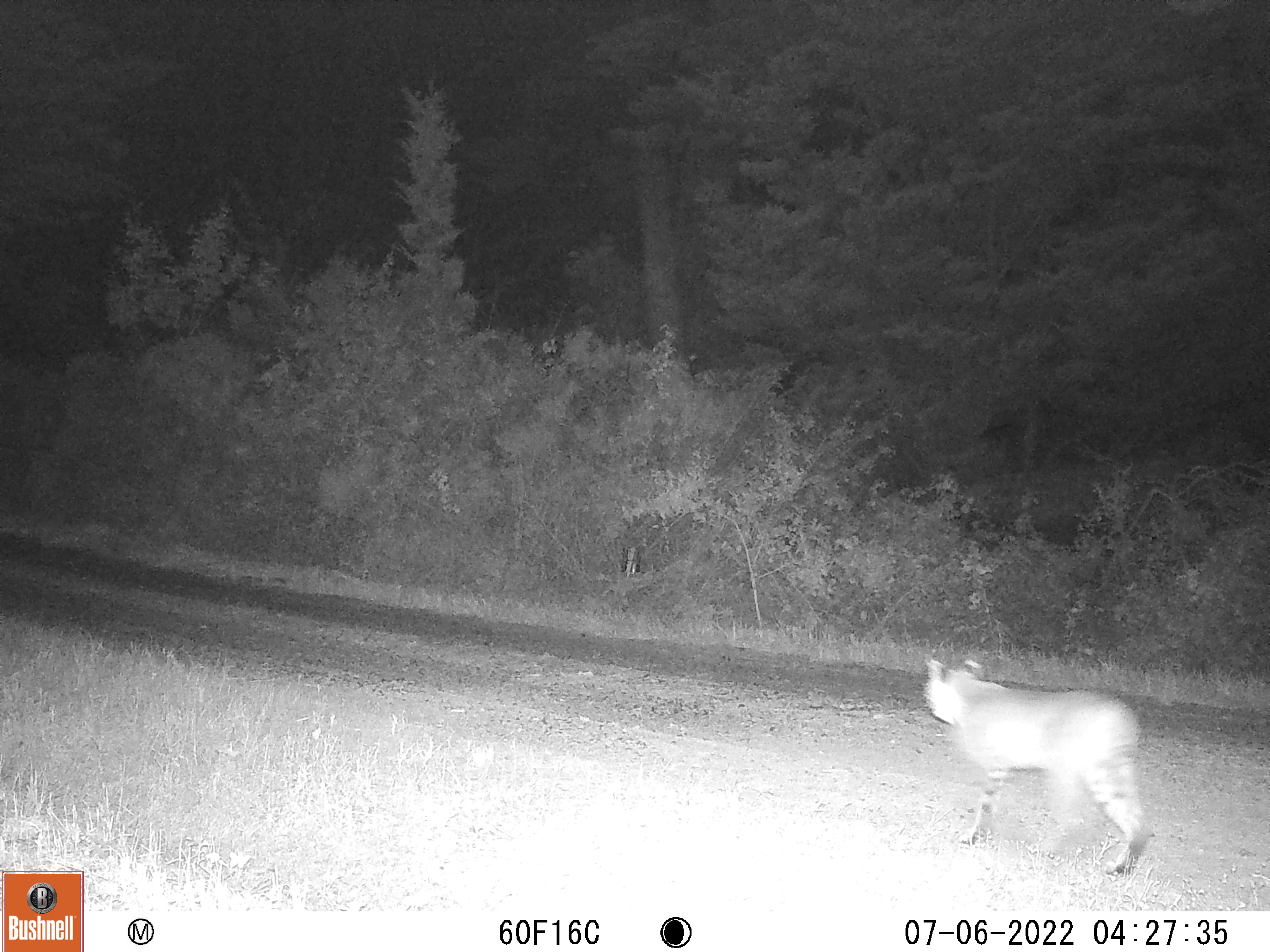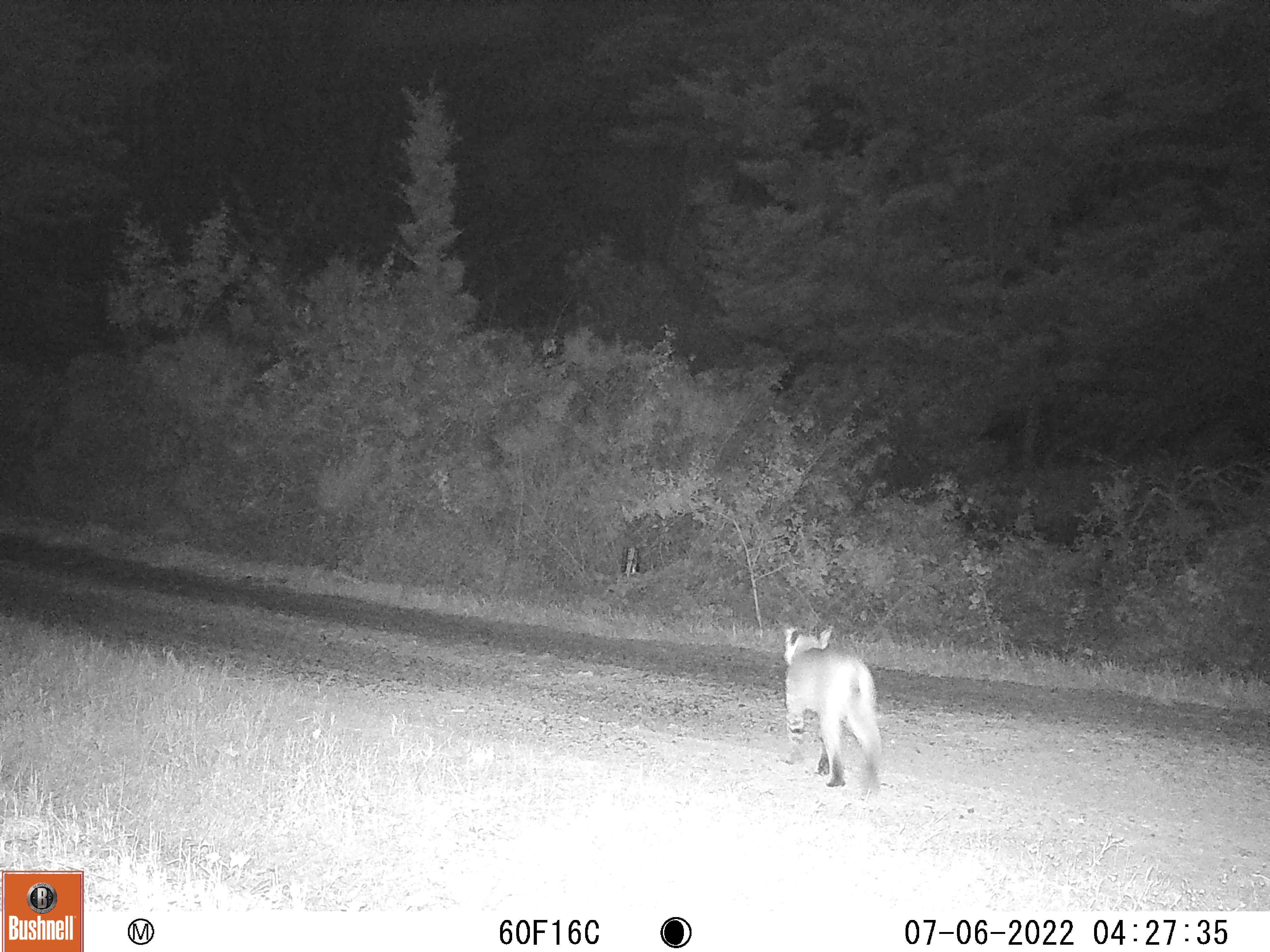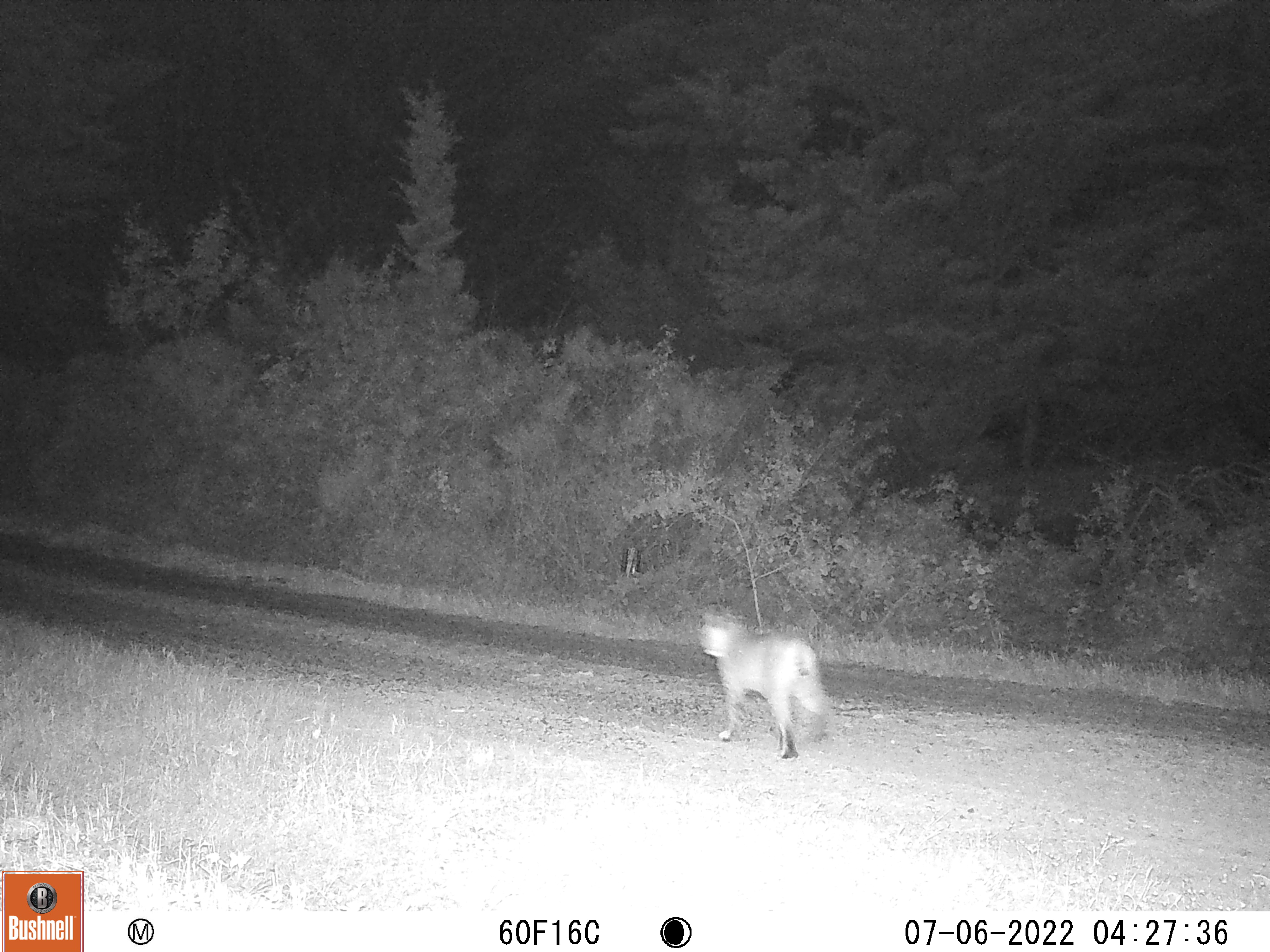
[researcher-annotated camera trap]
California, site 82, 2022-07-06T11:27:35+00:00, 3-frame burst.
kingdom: Animalia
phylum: Chordata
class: Mammalia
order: Carnivora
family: Felidae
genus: Lynx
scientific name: Lynx rufus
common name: bobcat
Bobcat (Lynx rufus).